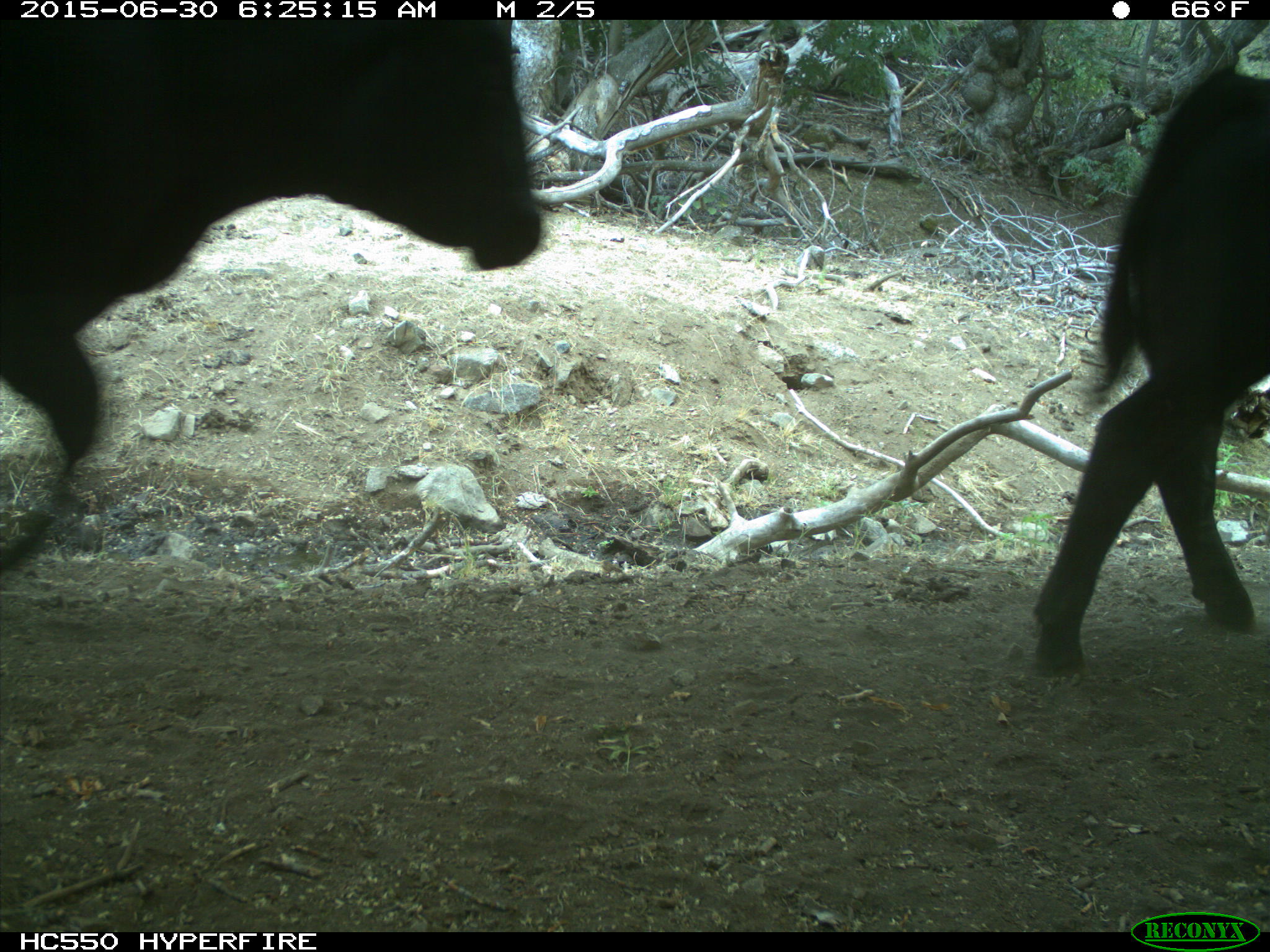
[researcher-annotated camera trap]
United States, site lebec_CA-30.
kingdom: Animalia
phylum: Chordata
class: Mammalia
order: Artiodactyla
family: Bovidae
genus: Bos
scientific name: Bos taurus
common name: domestic cow